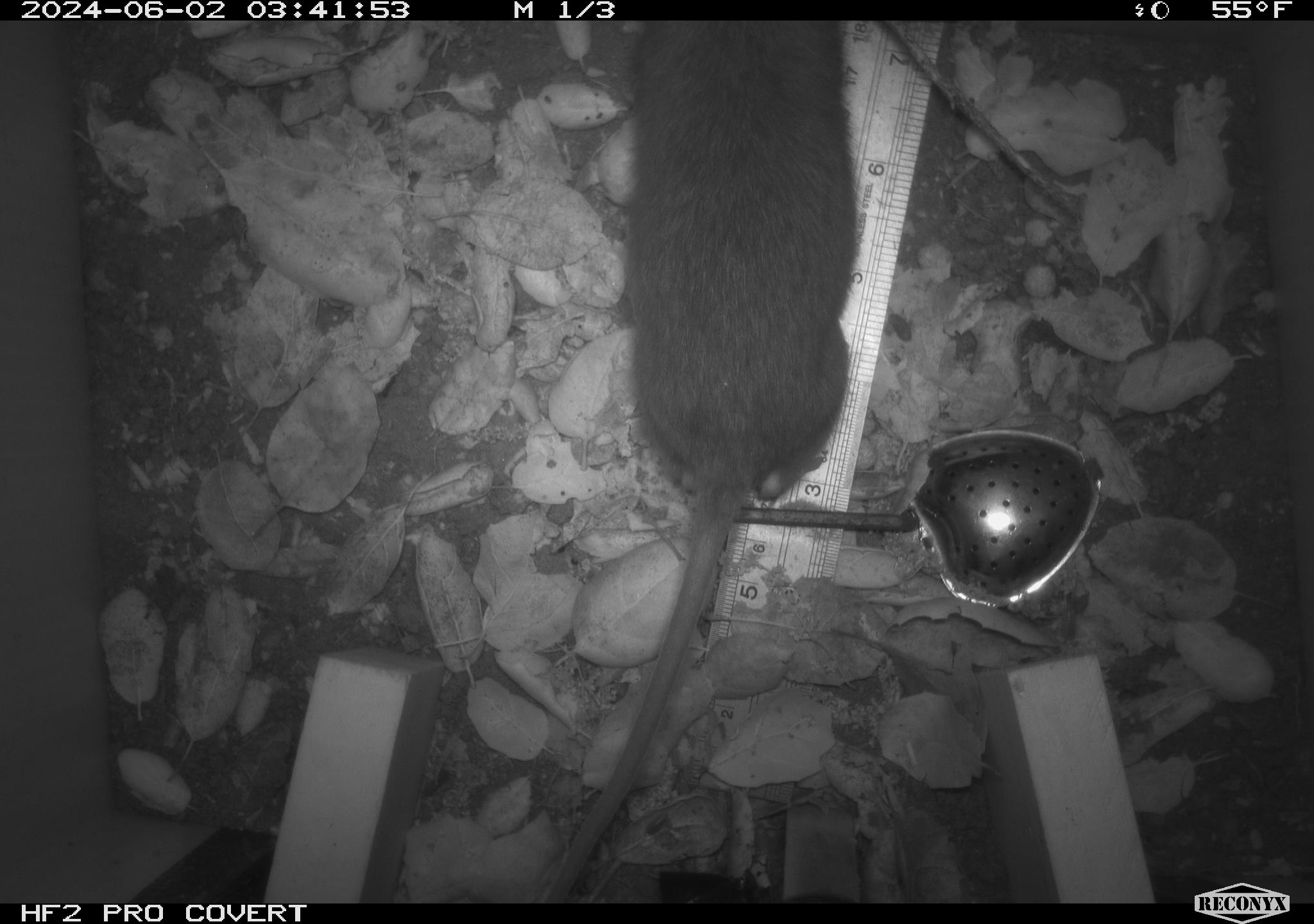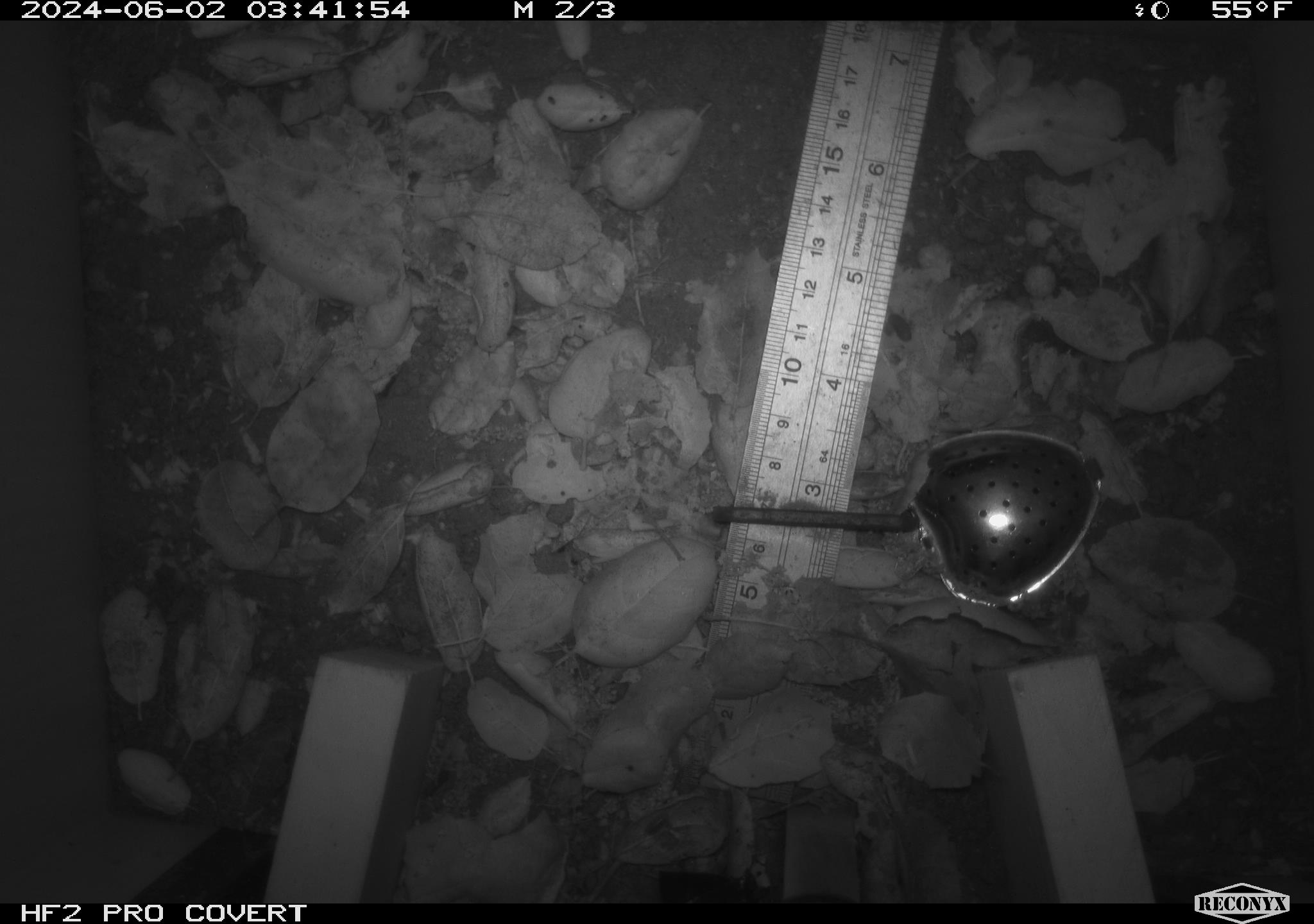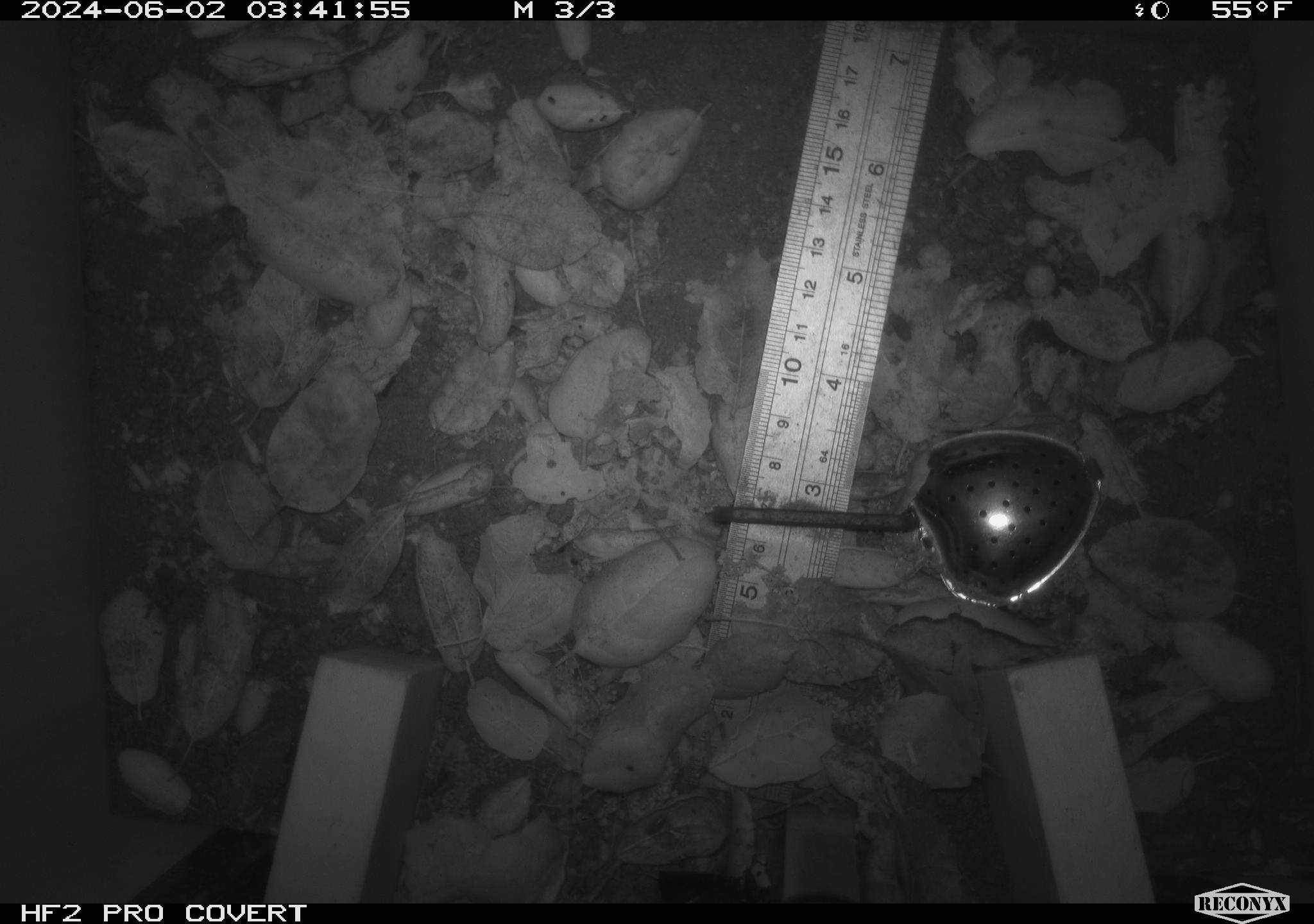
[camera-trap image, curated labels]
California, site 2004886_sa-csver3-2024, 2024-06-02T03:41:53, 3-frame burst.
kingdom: Animalia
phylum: Chordata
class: Mammalia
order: Rodentia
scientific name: Rodentia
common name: rodent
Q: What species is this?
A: Rodent (Rodentia).